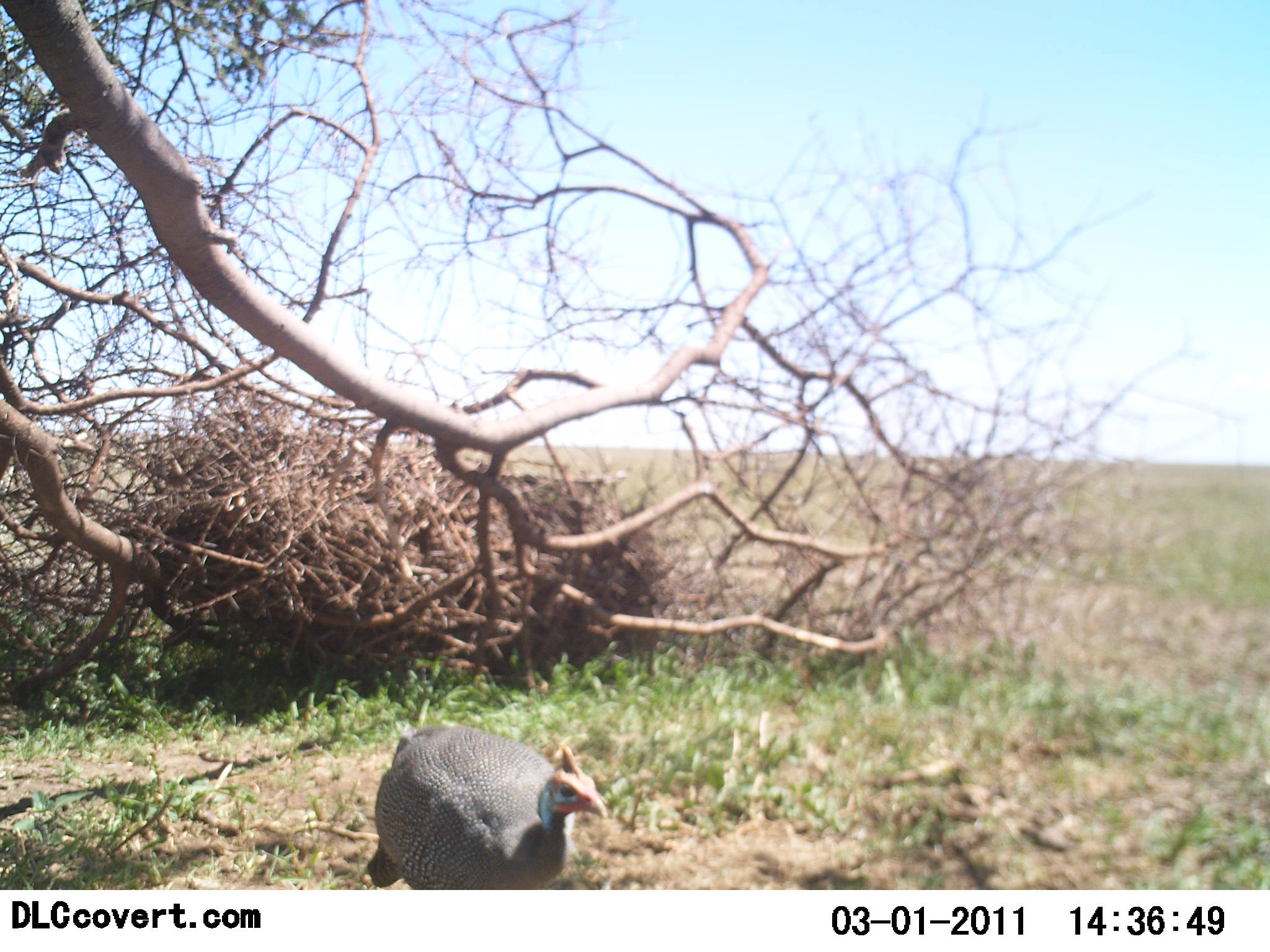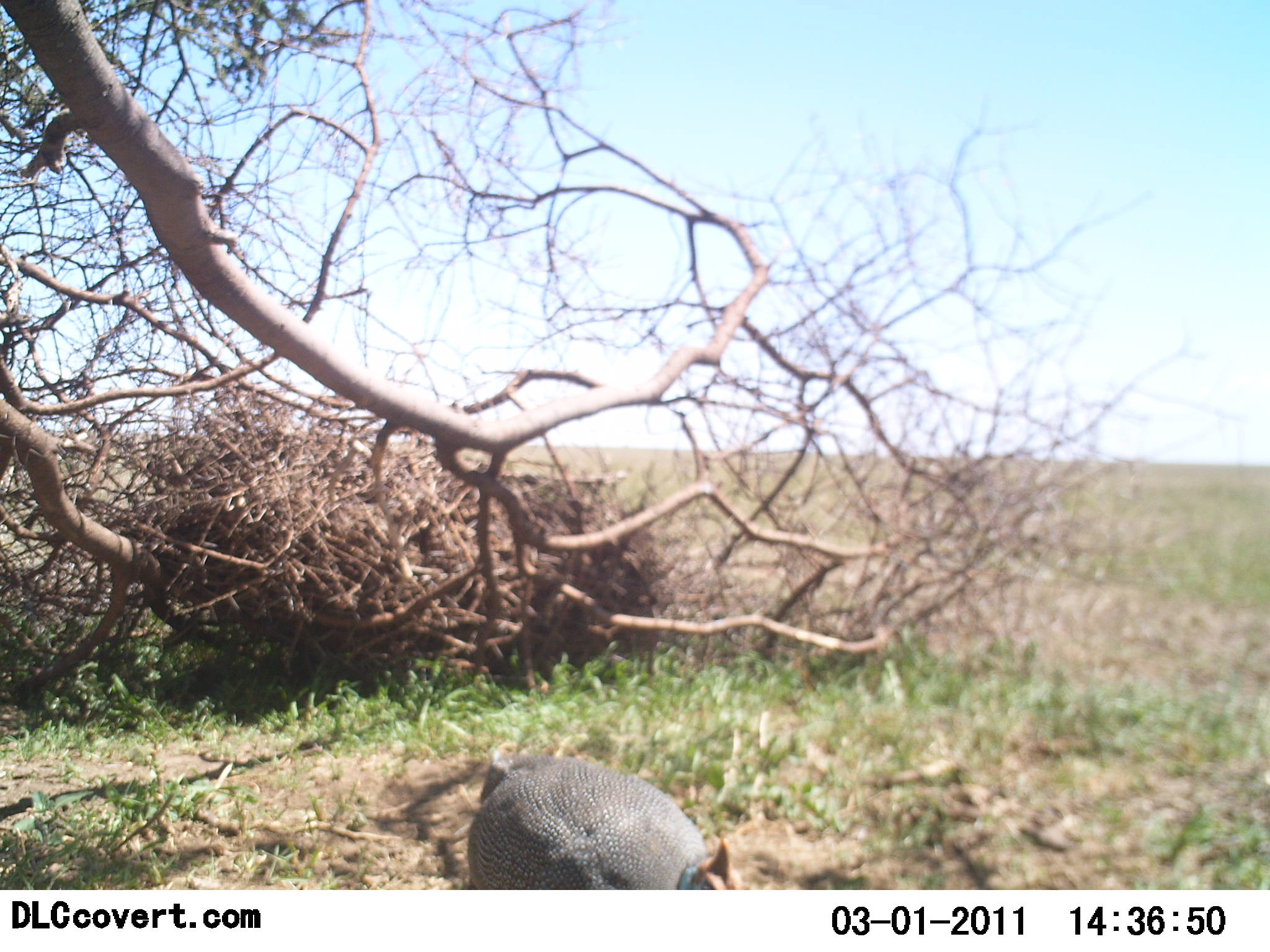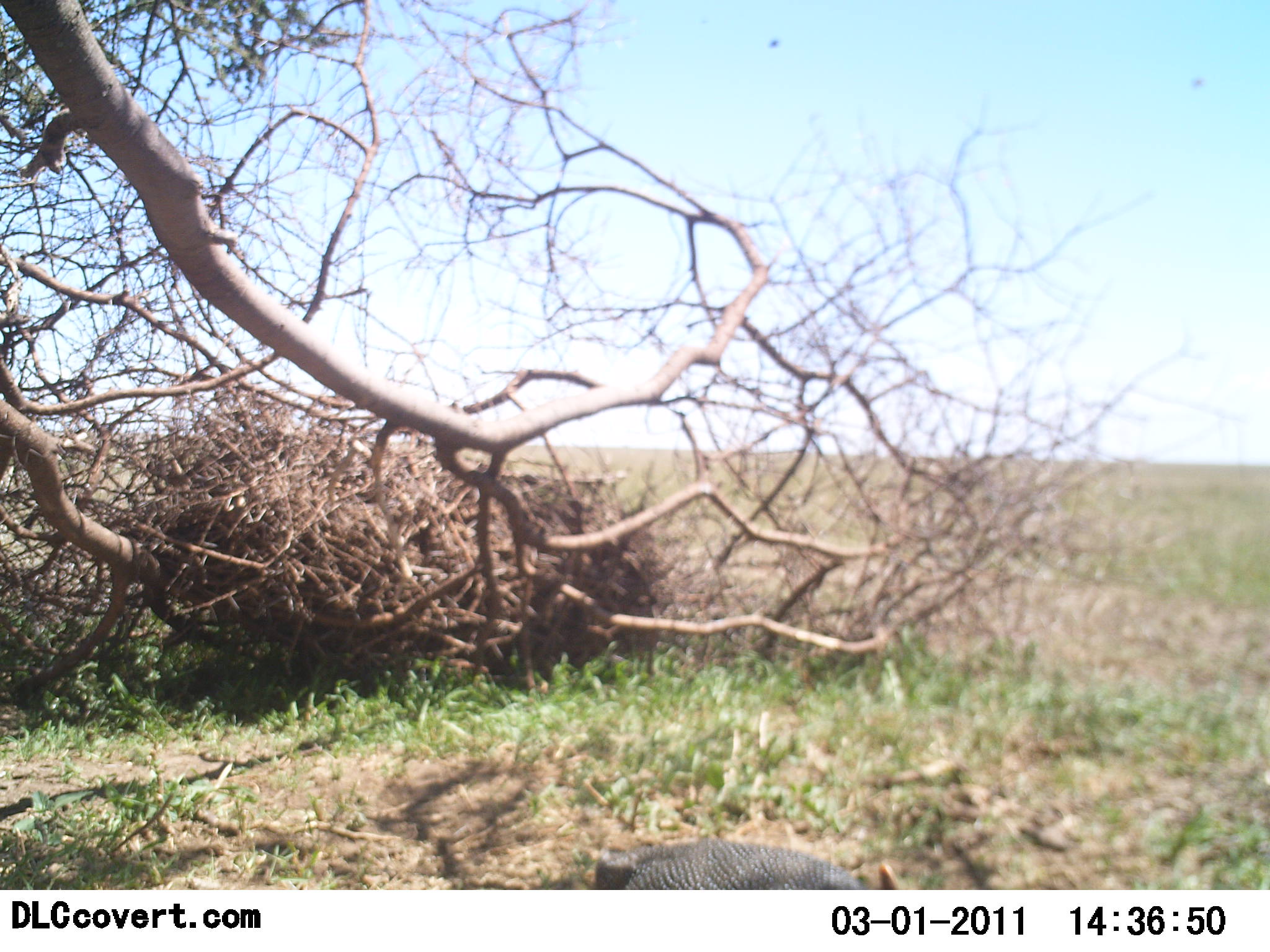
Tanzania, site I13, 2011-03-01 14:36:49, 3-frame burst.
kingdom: Animalia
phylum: Chordata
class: Aves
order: Galliformes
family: Numididae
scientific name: Numididae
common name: guinea fowl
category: guineafowl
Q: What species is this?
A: Guineafowl (guinea fowl) (Numididae).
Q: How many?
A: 1.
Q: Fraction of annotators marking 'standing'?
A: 18%.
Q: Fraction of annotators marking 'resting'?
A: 0%.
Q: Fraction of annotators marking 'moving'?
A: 82%.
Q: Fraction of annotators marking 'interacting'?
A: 0%.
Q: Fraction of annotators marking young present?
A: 0%.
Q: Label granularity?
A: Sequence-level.